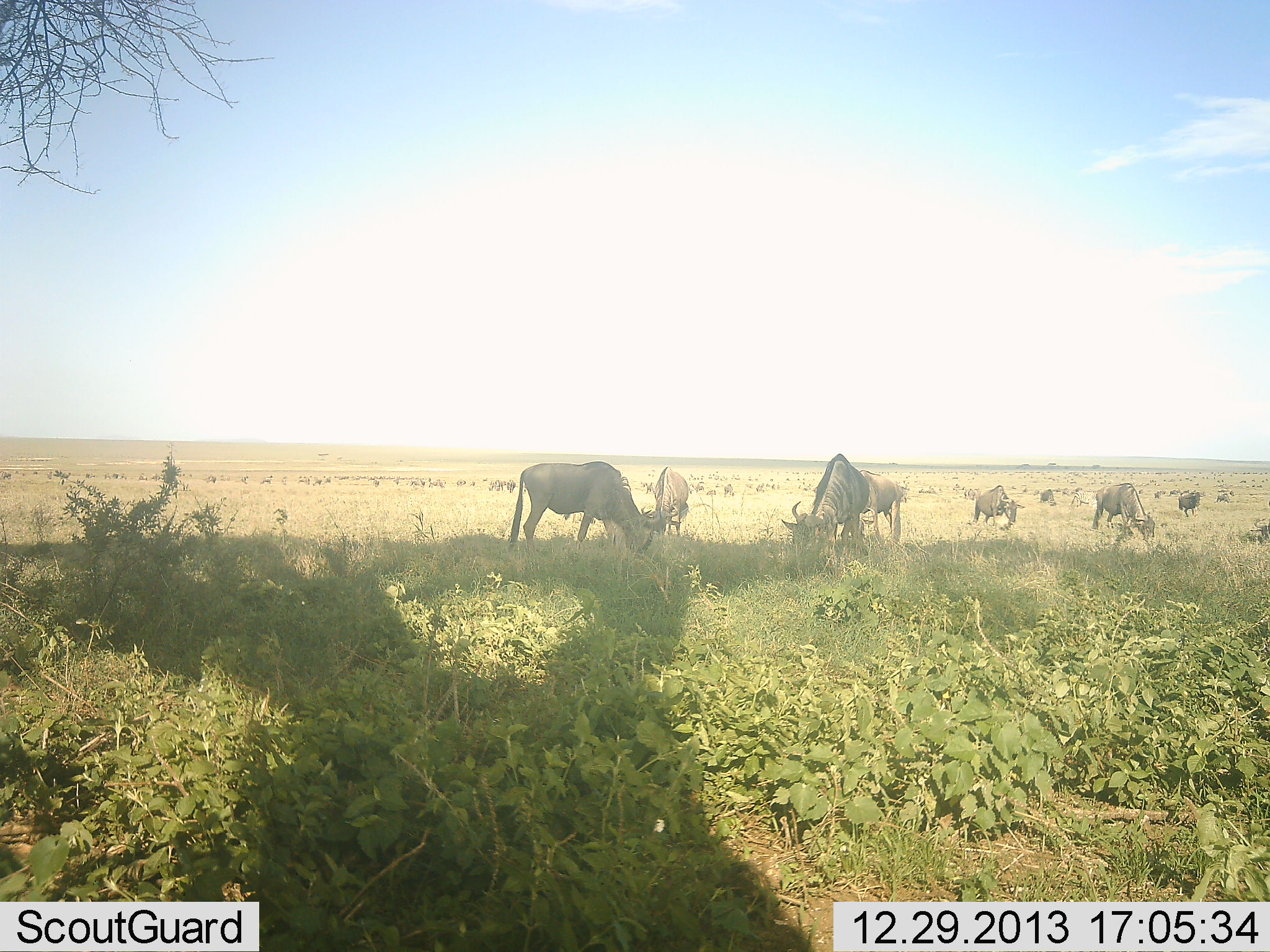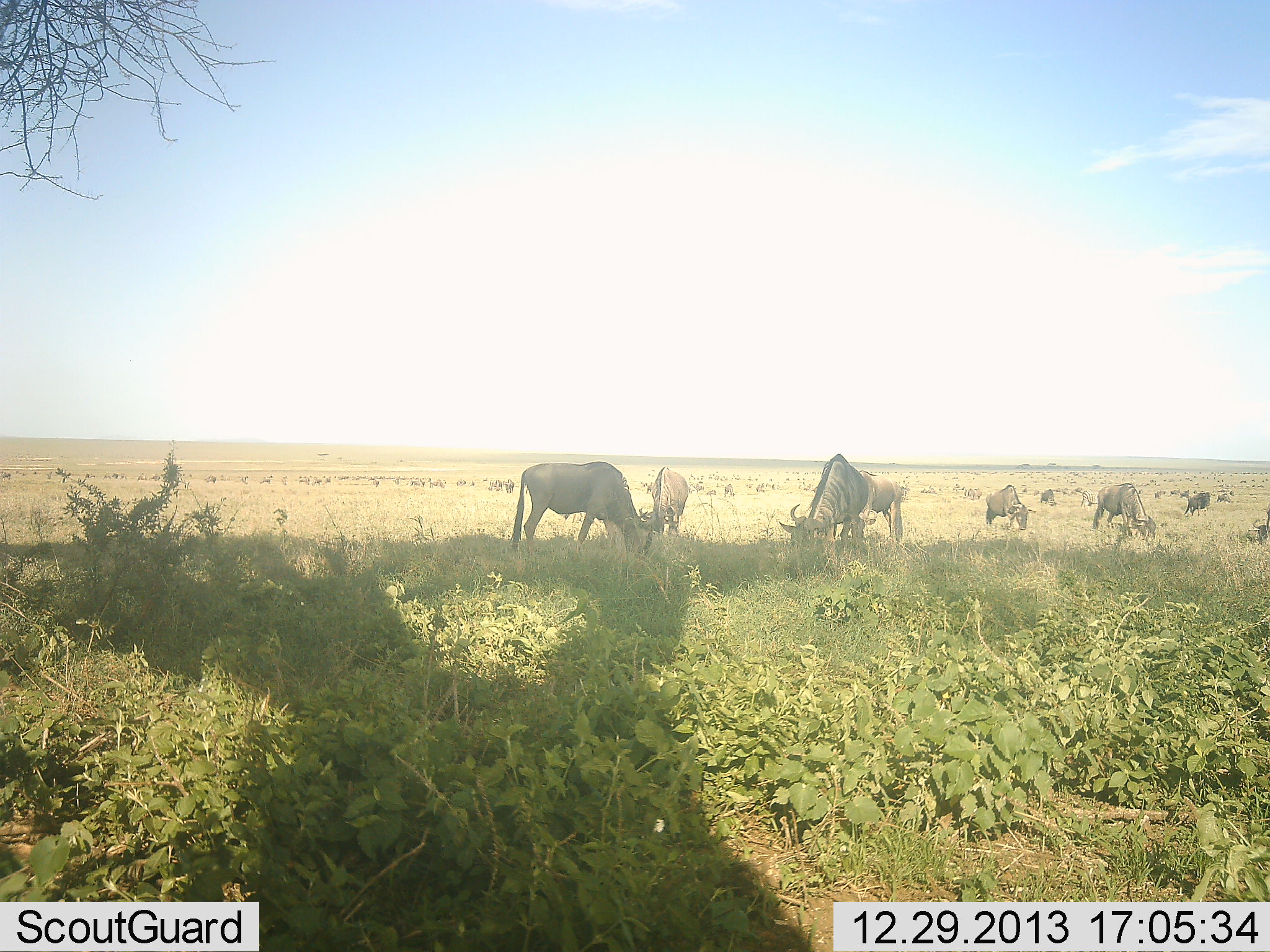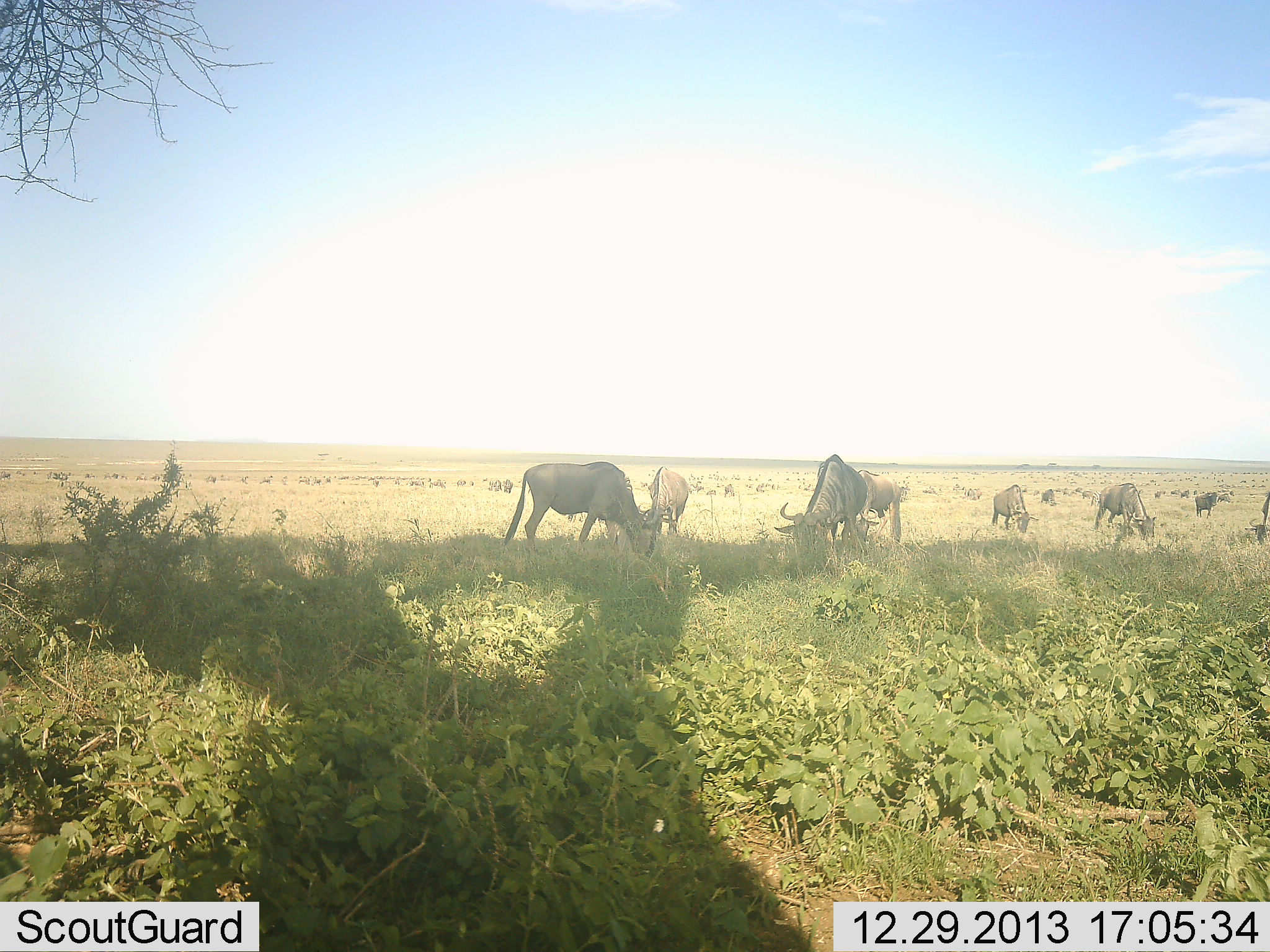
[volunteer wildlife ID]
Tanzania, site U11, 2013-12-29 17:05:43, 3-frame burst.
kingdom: Animalia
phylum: Chordata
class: Mammalia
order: Artiodactyla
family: Bovidae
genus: Connochaetes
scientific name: Connochaetes taurinus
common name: blue wildebeest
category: wildebeest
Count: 11-50.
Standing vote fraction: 50%.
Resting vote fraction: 0%.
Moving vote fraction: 50%.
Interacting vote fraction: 0%.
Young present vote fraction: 0%.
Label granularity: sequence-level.